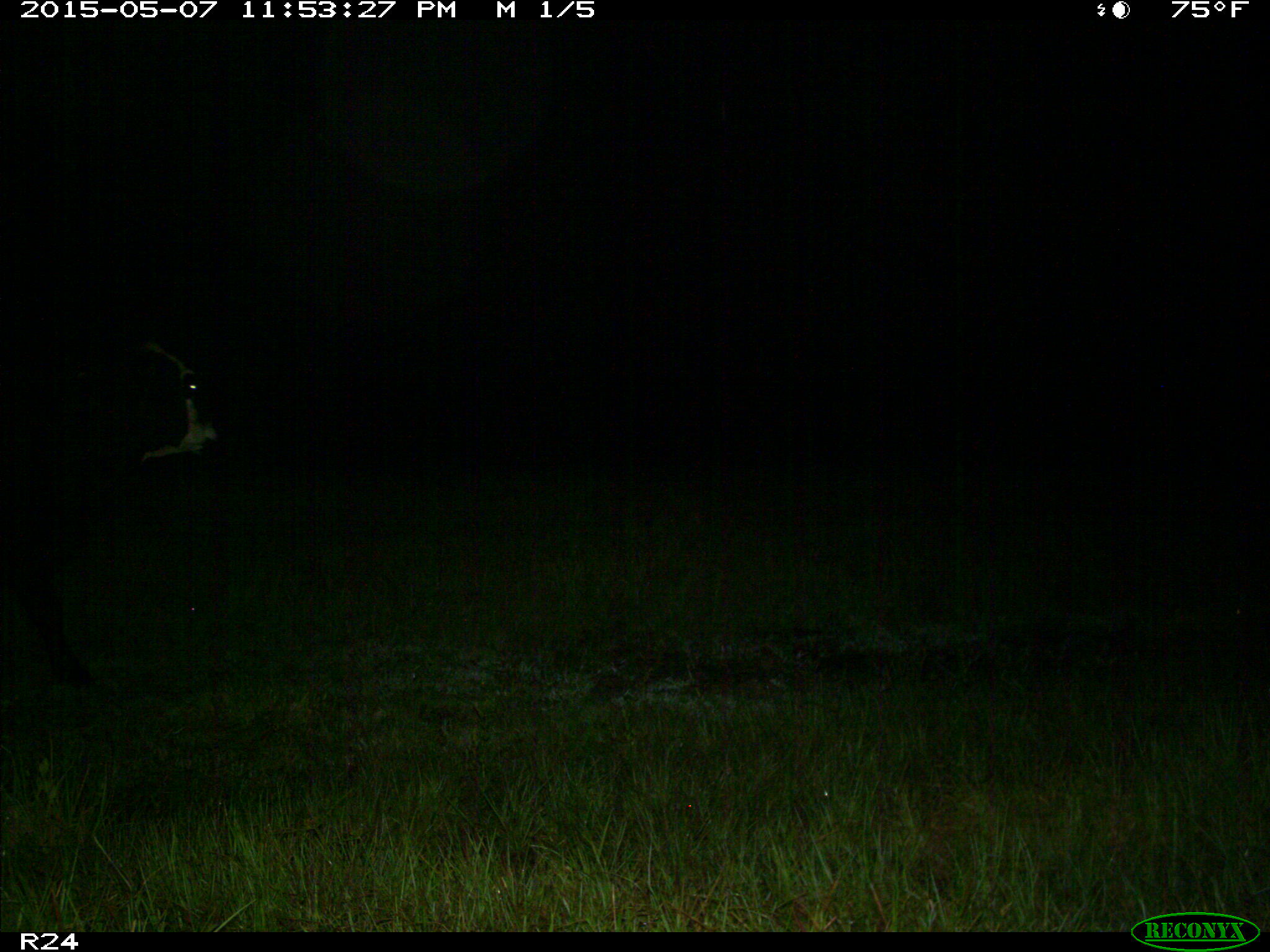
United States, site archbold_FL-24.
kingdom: Animalia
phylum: Chordata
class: Mammalia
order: Artiodactyla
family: Bovidae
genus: Bos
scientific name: Bos taurus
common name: domestic cow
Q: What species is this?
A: Bos taurus (domestic cow).